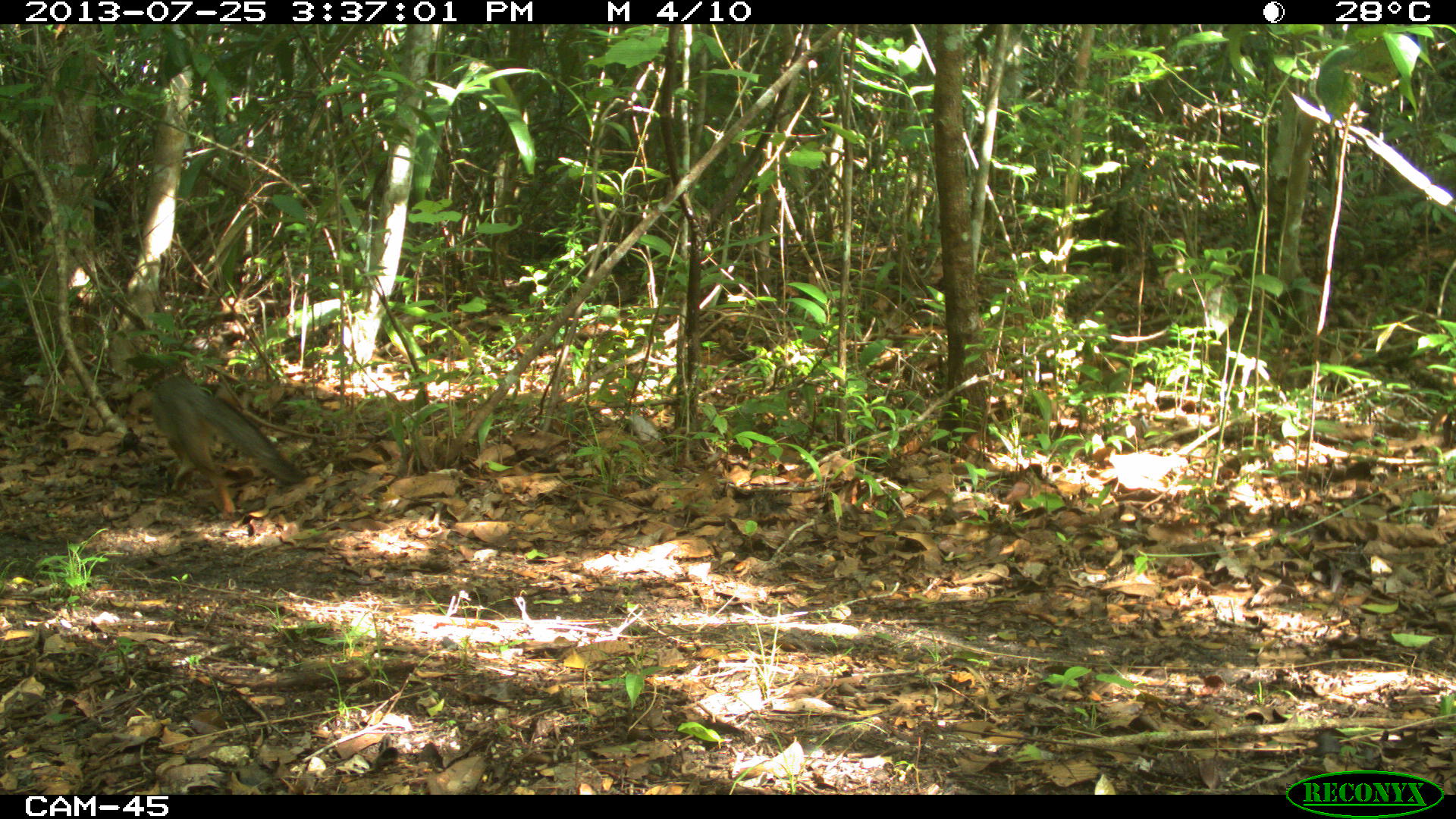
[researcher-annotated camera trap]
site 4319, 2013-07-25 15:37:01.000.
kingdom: Animalia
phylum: Chordata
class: Mammalia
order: Carnivora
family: Canidae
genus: Urocyon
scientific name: Urocyon cinereoargenteus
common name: gray fox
Urocyon cinereoargenteus (gray fox), count 1.